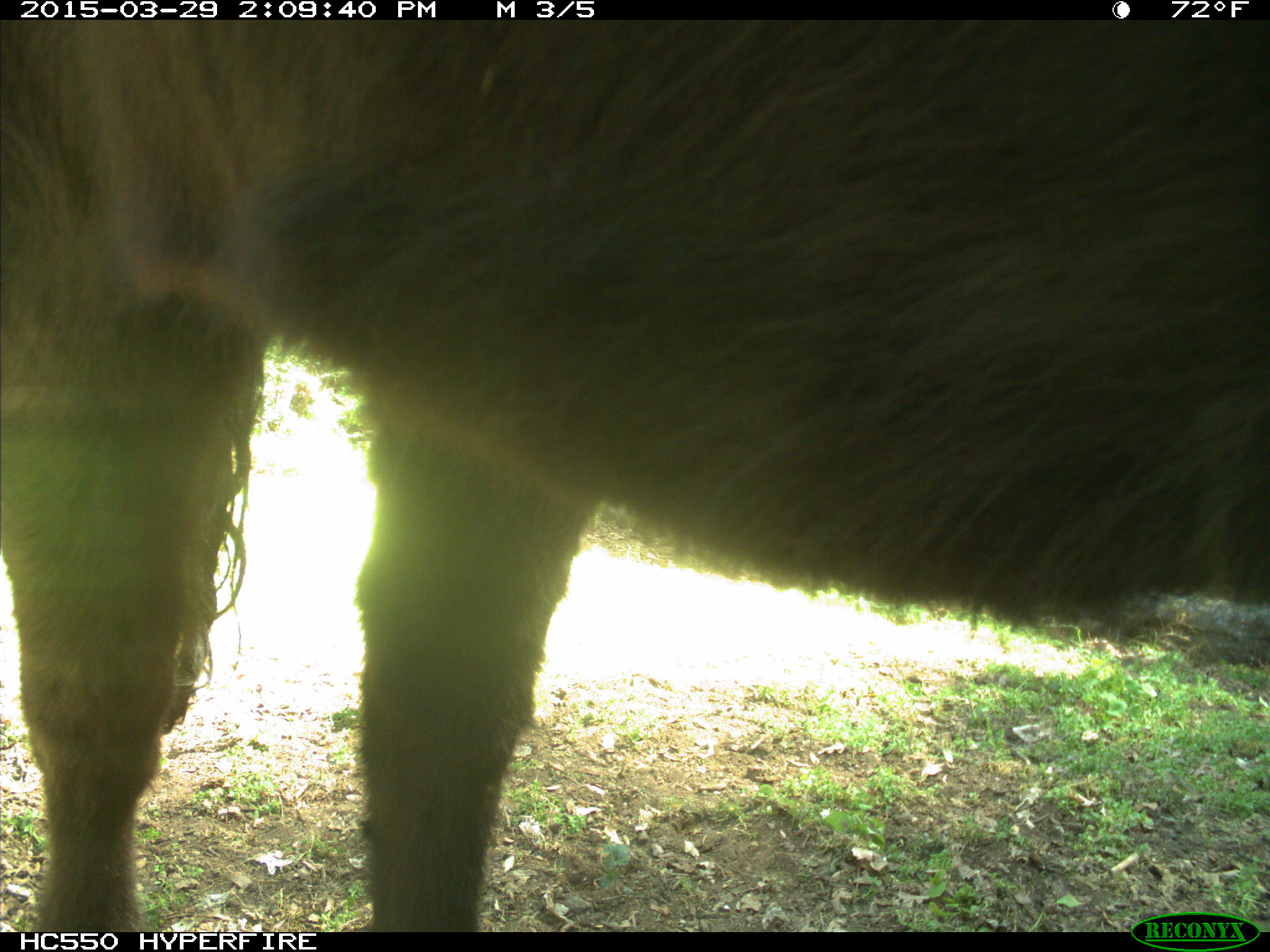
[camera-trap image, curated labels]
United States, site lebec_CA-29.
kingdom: Animalia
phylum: Chordata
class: Mammalia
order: Artiodactyla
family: Bovidae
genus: Bos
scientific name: Bos taurus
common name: domestic cow